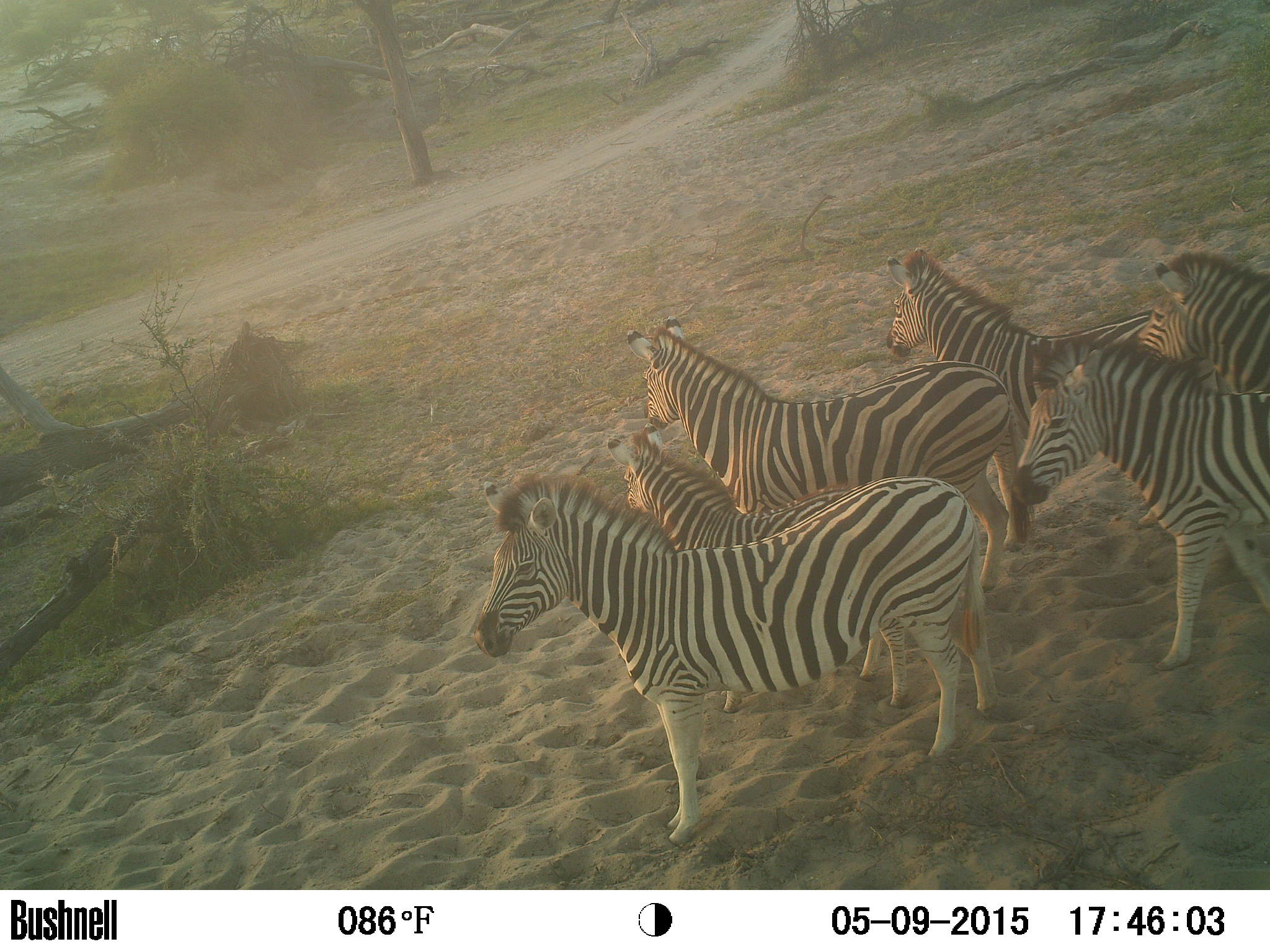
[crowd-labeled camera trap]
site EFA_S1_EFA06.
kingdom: Animalia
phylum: Chordata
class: Mammalia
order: Perissodactyla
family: Equidae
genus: Equus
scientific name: Equus quagga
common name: plains zebra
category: zebraplains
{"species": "zebraplains (plains zebra) (Equus quagga)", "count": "6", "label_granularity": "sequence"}